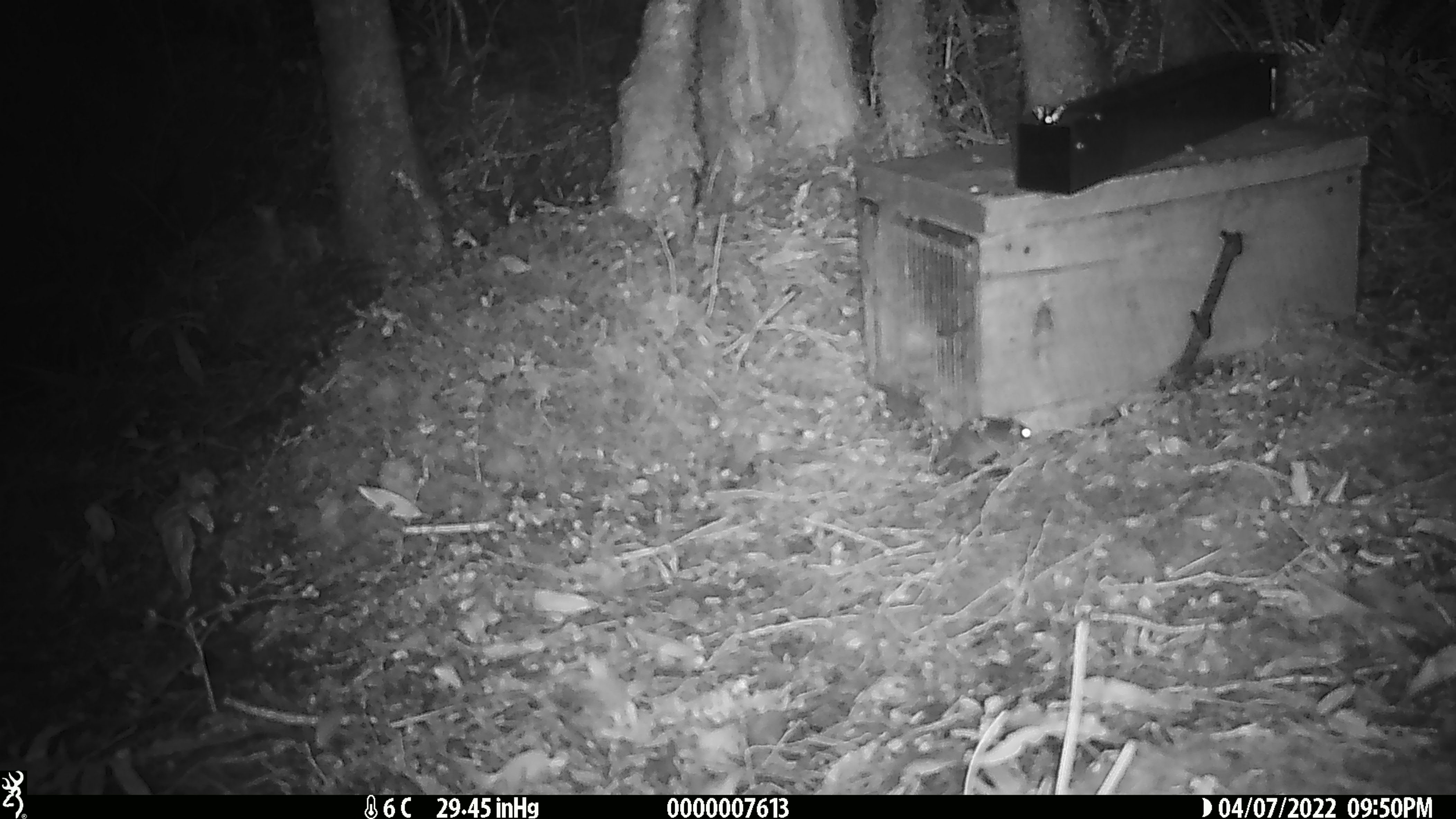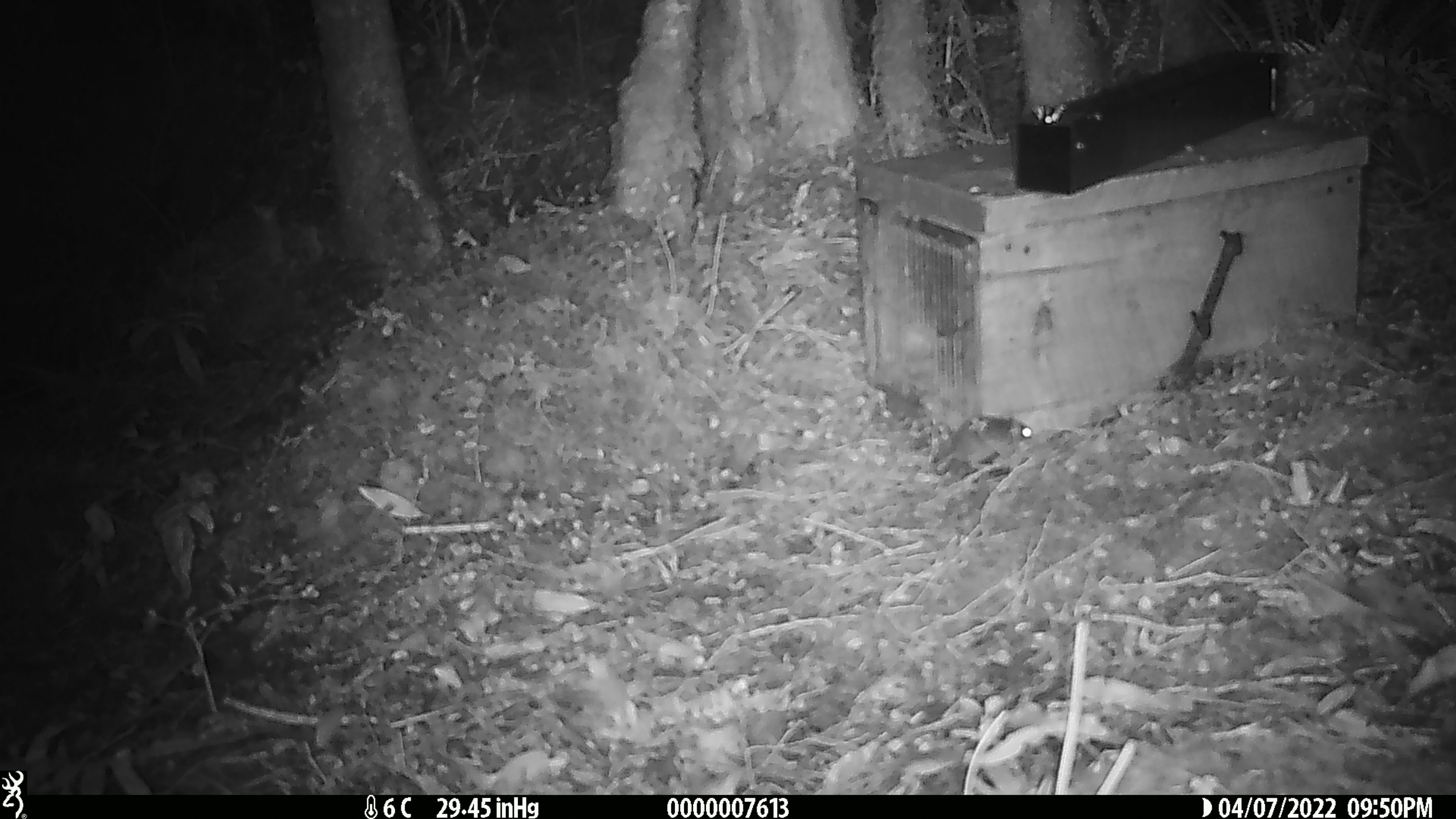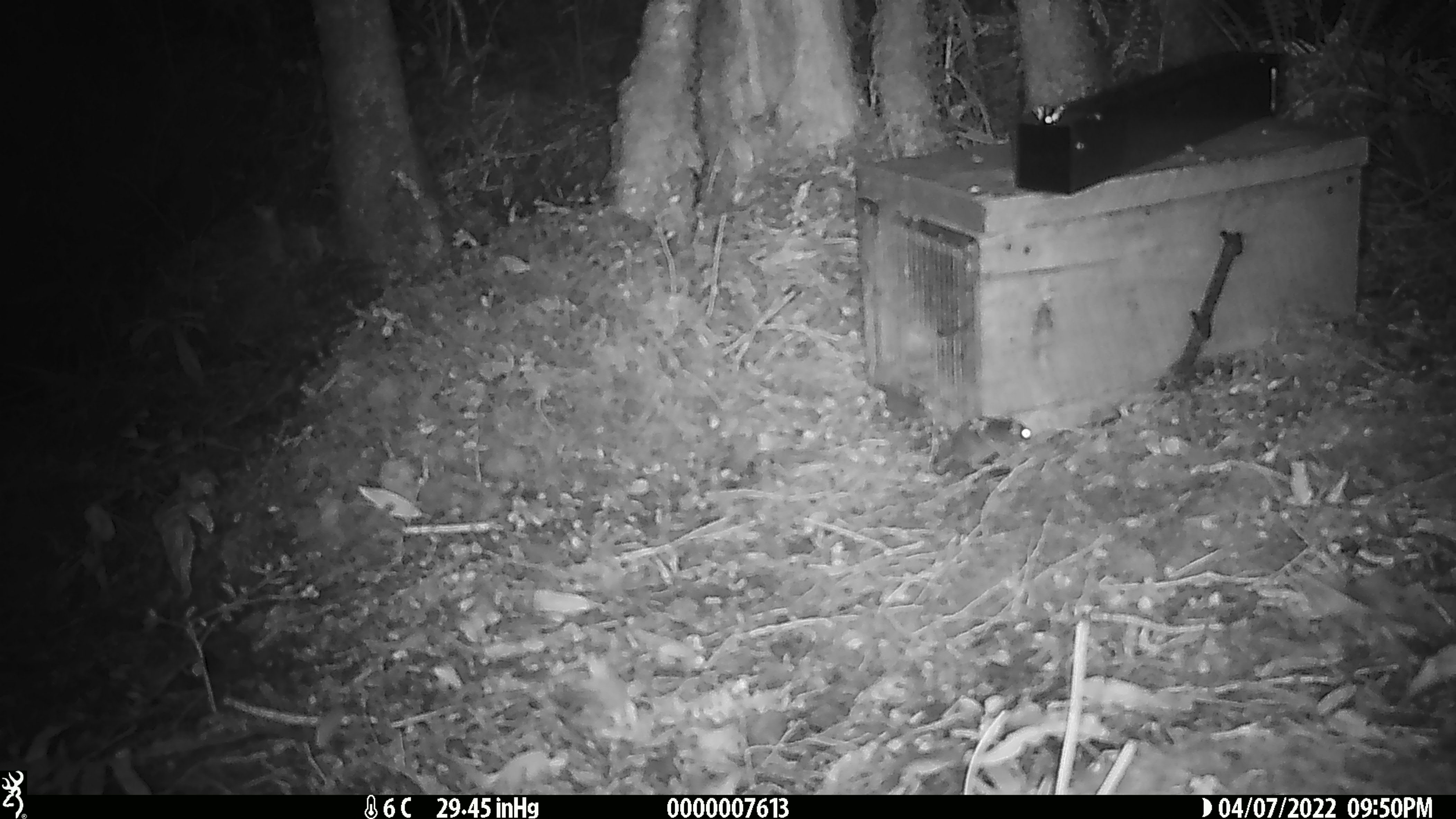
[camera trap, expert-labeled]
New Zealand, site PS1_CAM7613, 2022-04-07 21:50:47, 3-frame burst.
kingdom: Animalia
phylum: Chordata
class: Mammalia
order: Rodentia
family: Muridae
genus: Mus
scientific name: Mus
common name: mouse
Mouse (Mus).